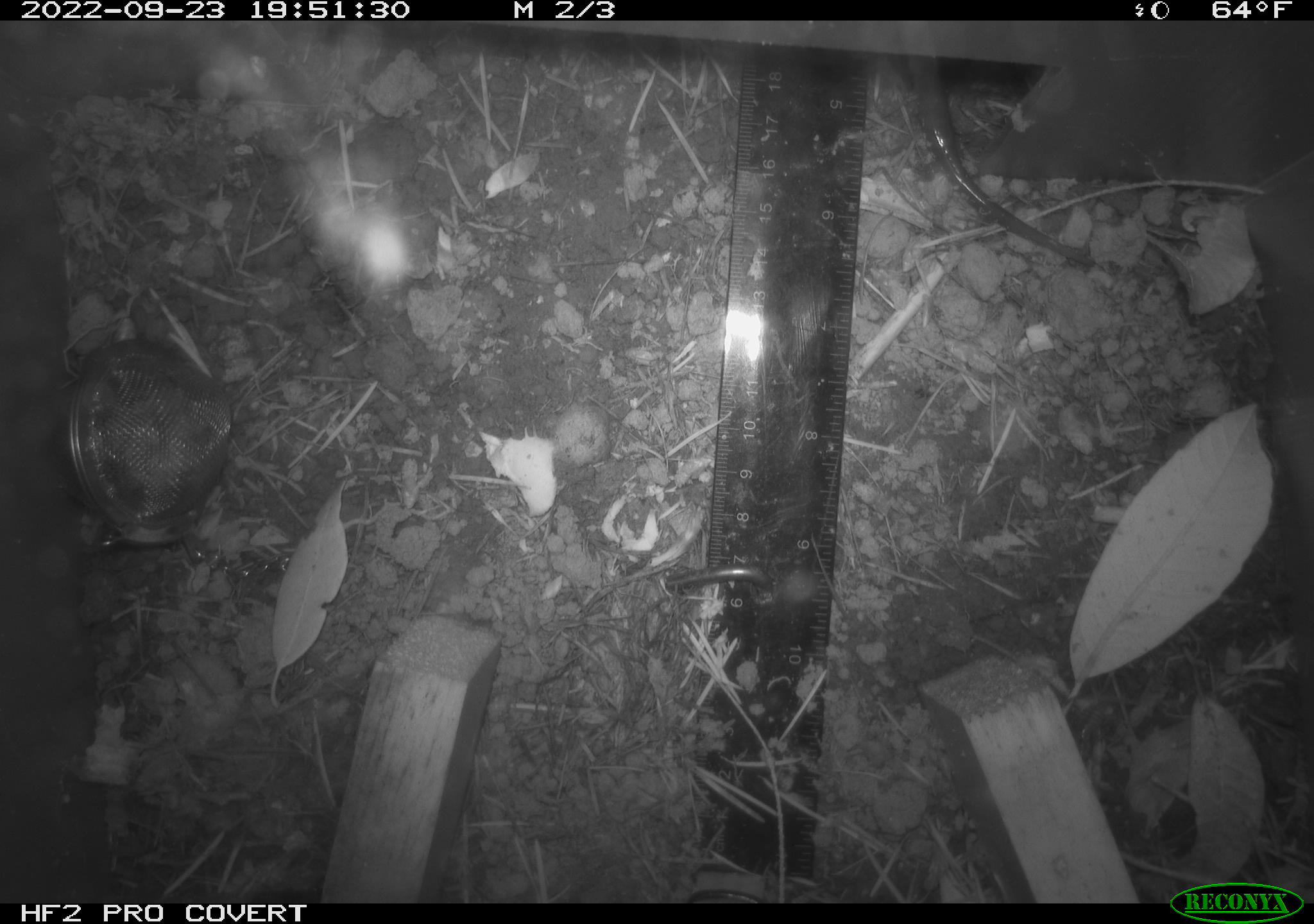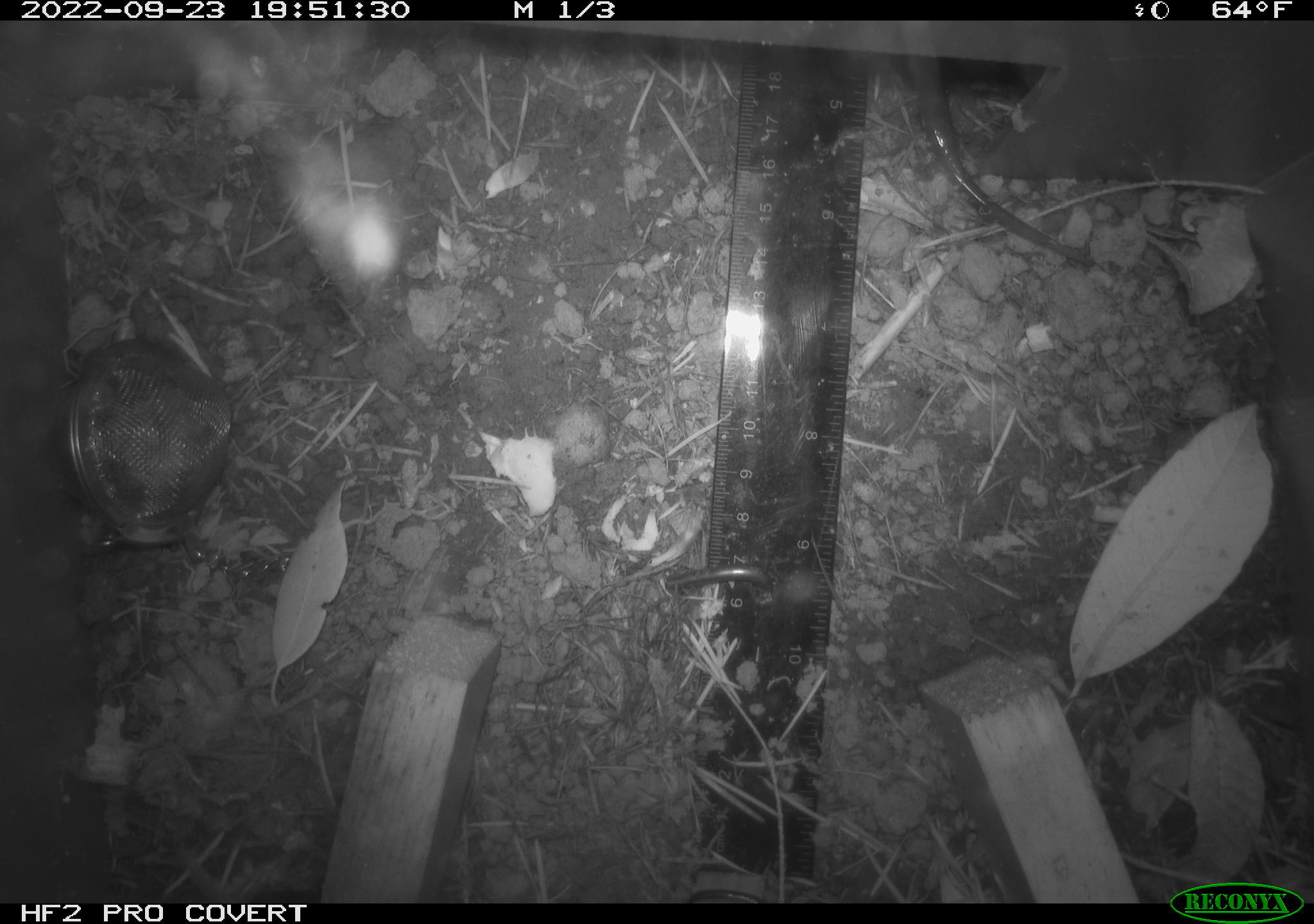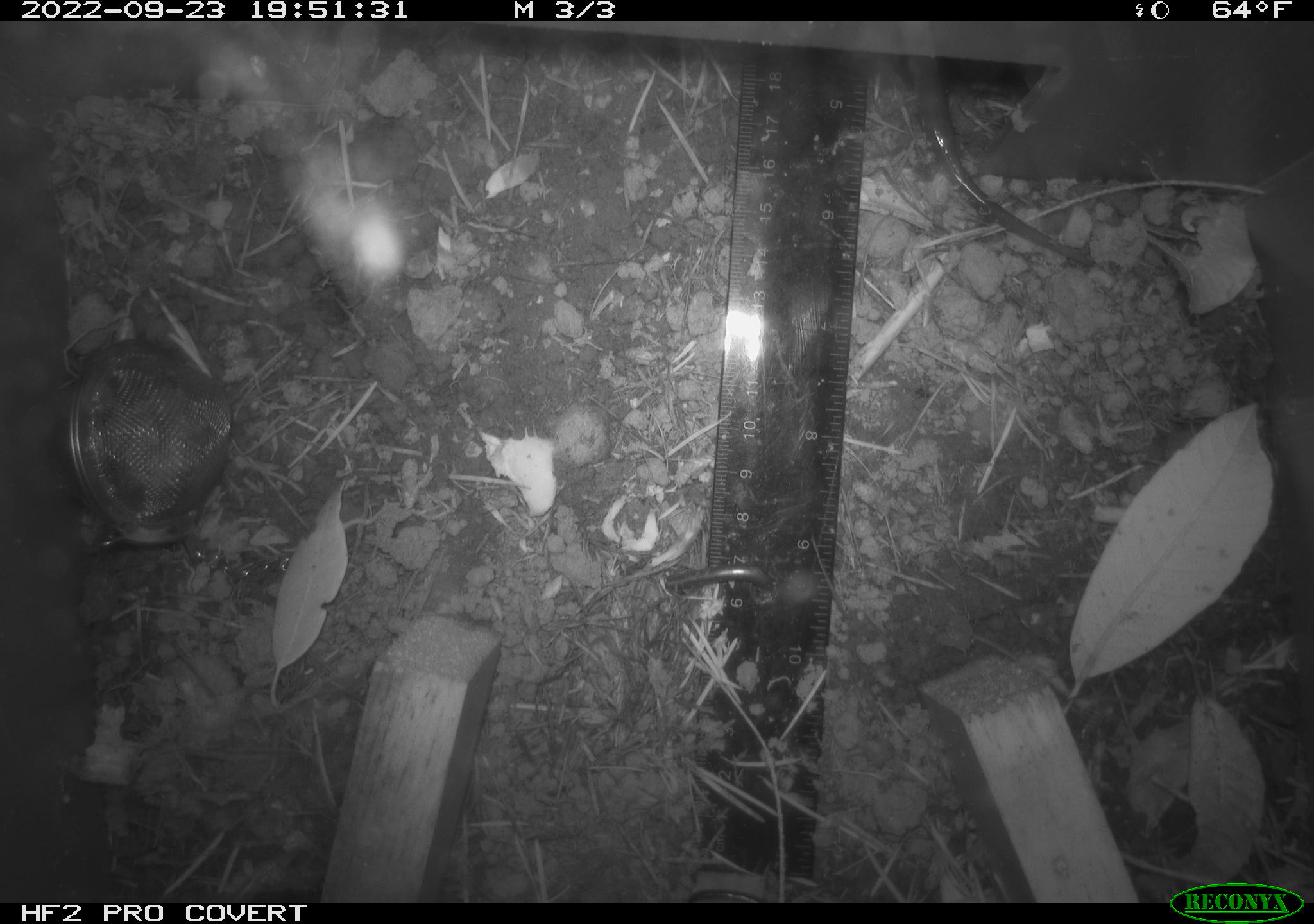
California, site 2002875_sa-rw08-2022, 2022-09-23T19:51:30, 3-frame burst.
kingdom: Animalia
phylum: Chordata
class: Mammalia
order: Rodentia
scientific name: Rodentia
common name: mouse species